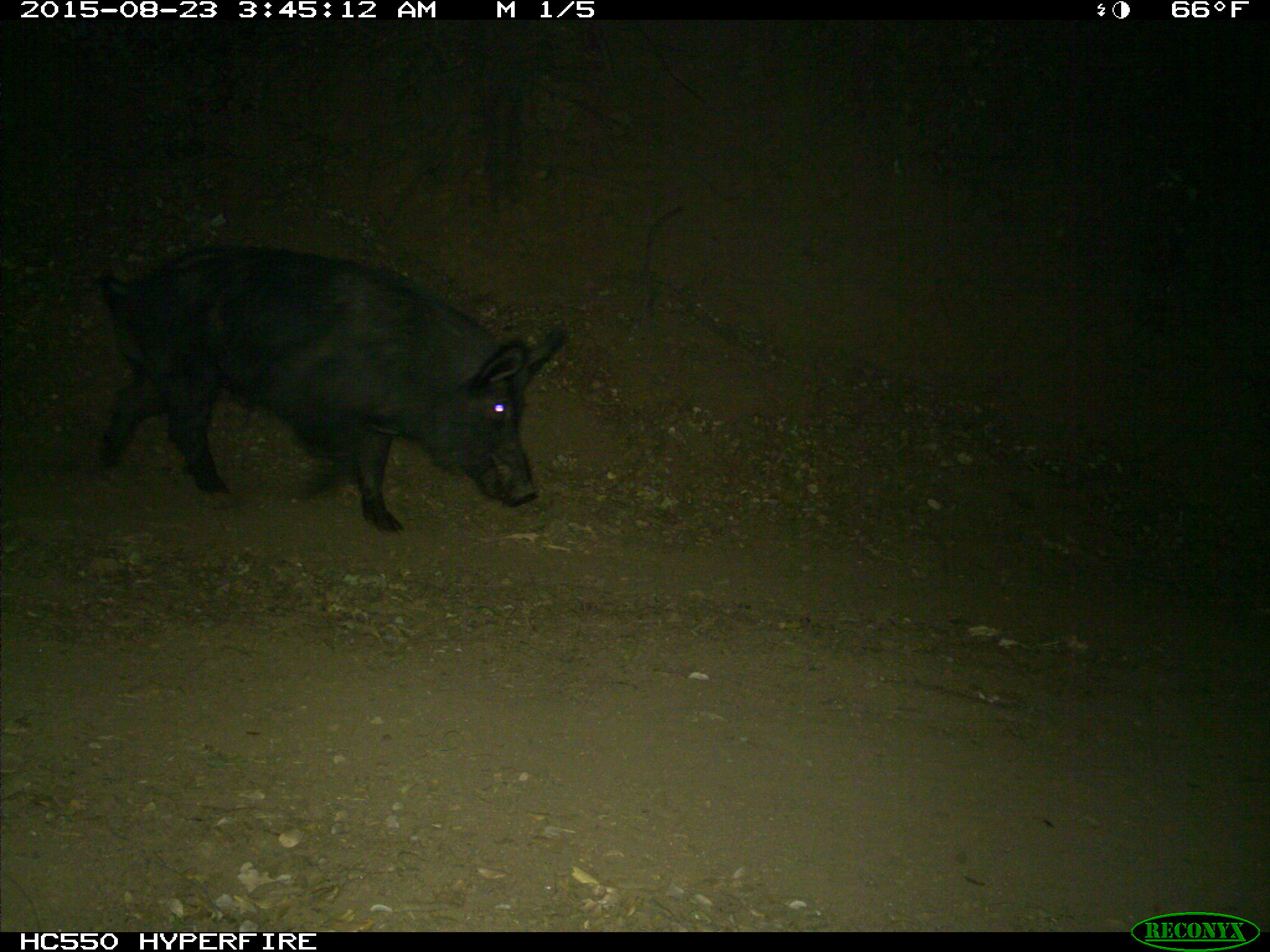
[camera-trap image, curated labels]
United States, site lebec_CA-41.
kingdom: Animalia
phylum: Chordata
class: Mammalia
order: Artiodactyla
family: Suidae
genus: Sus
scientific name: Sus scrofa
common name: wild boar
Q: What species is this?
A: Sus scrofa (wild boar).